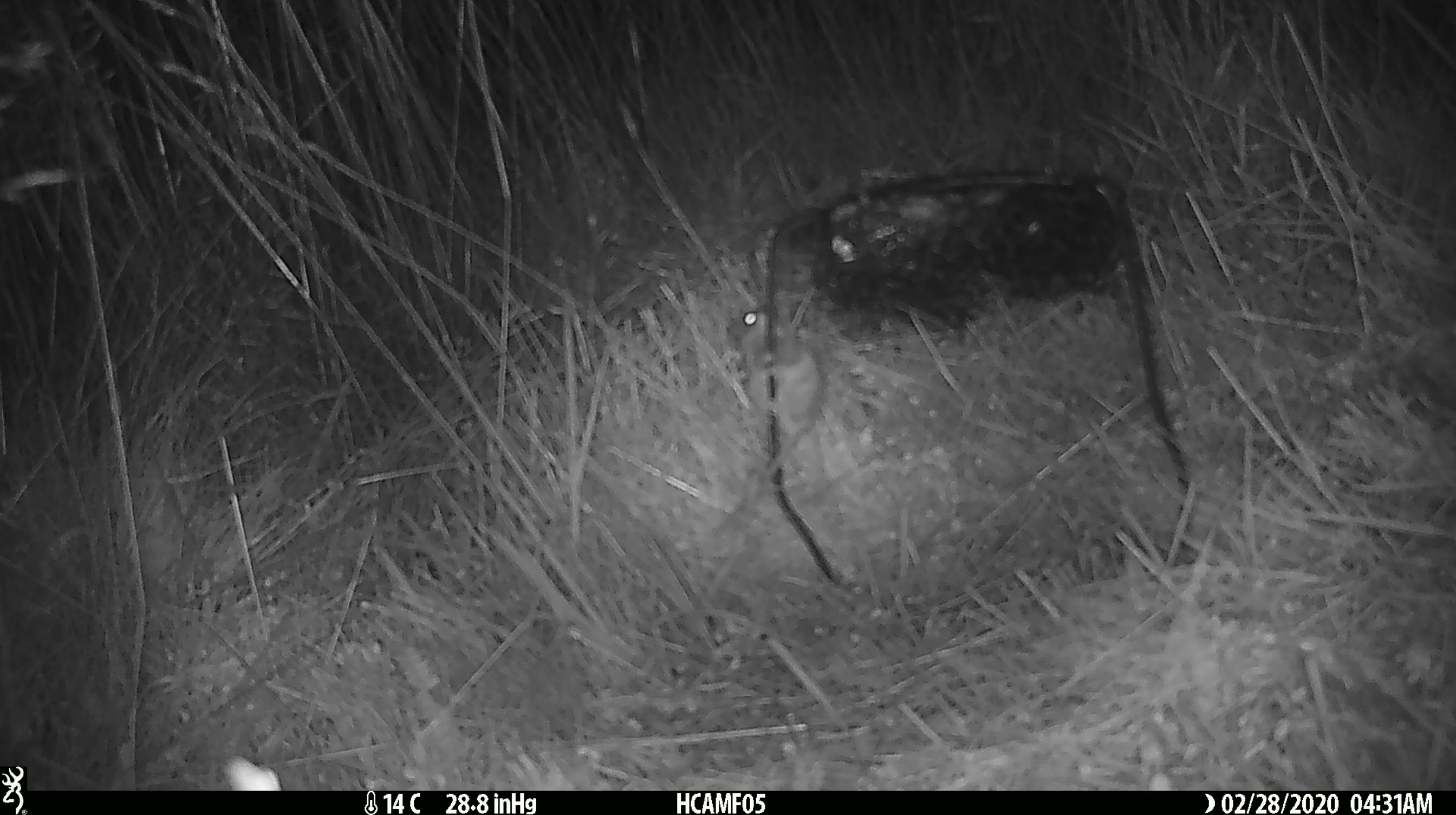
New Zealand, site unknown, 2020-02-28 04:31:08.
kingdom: Animalia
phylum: Chordata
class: Mammalia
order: Rodentia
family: Muridae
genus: Mus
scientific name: Mus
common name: mouse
Mouse (Mus).